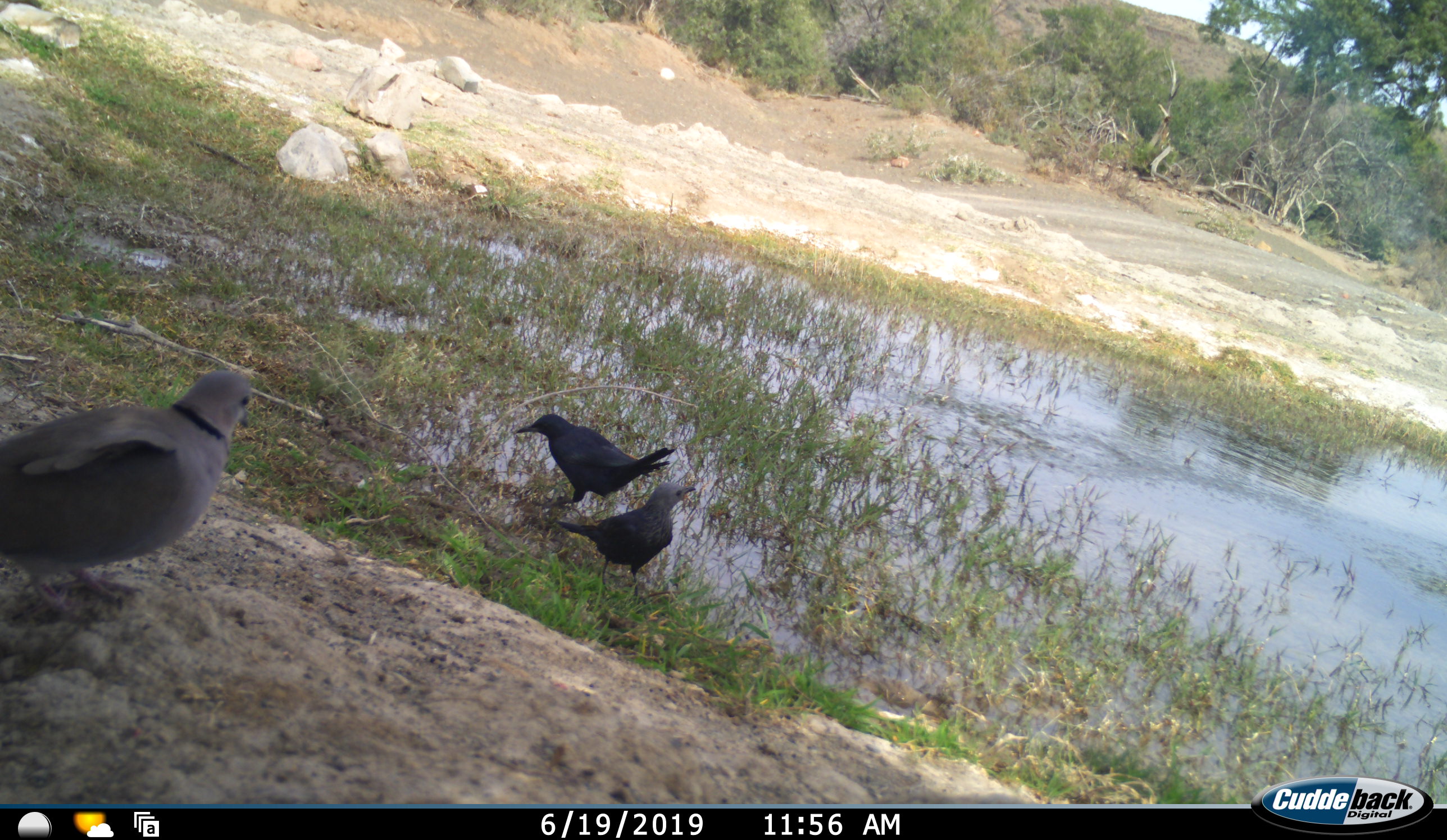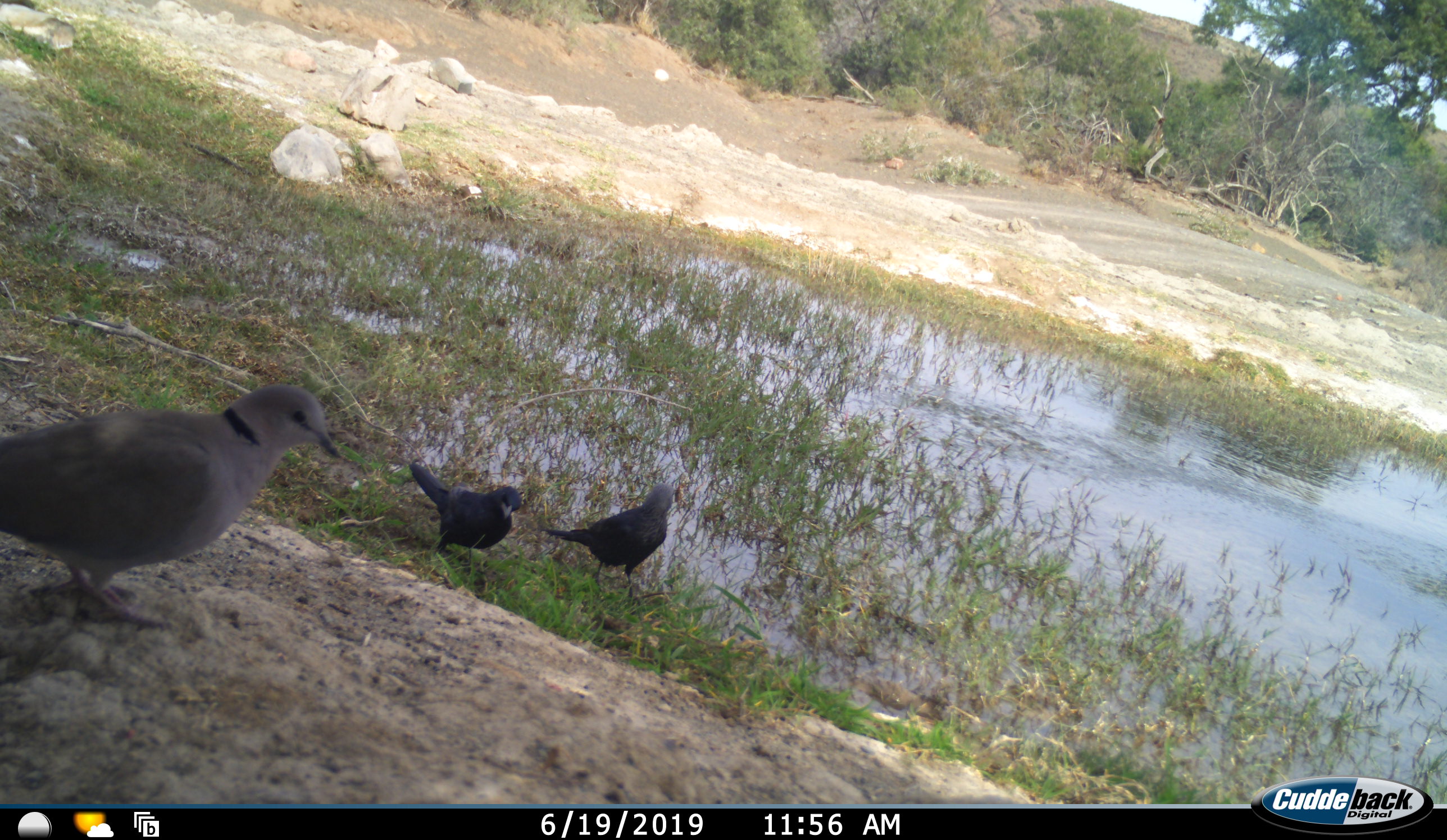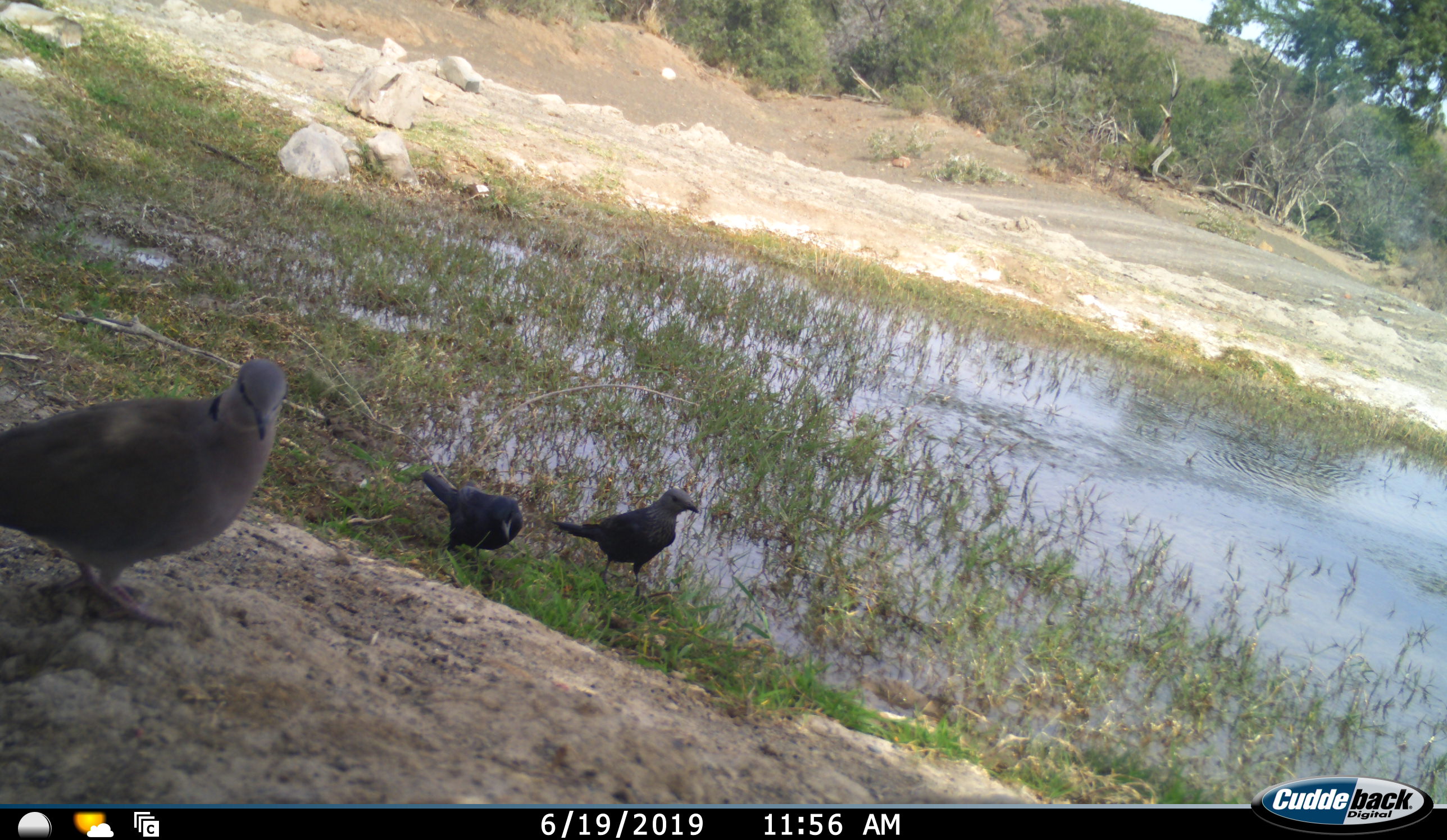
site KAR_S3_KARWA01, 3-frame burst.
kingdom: Animalia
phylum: Chordata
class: Aves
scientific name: Aves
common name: bird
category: birdother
Birdother (bird) (Aves), count 3. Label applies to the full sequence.